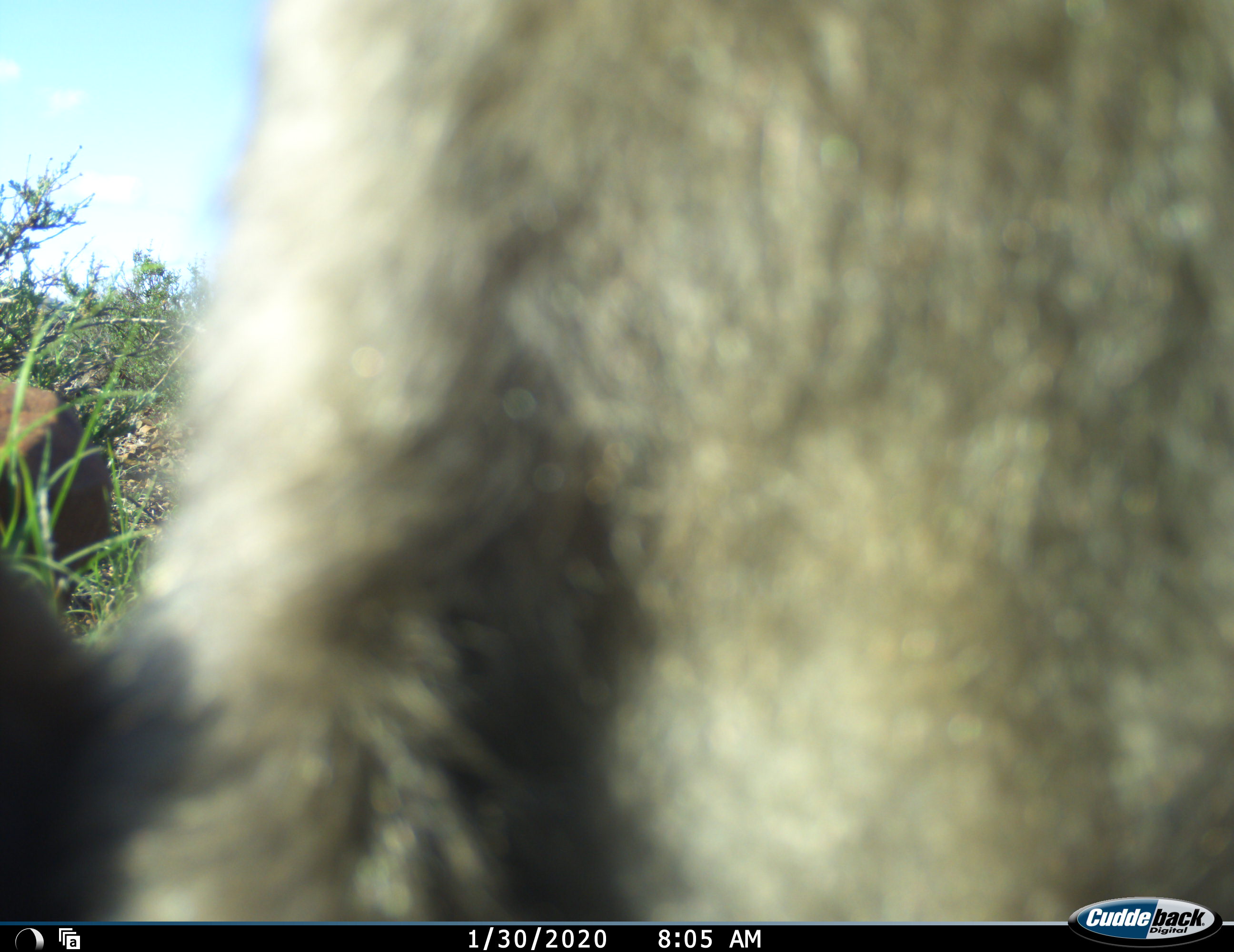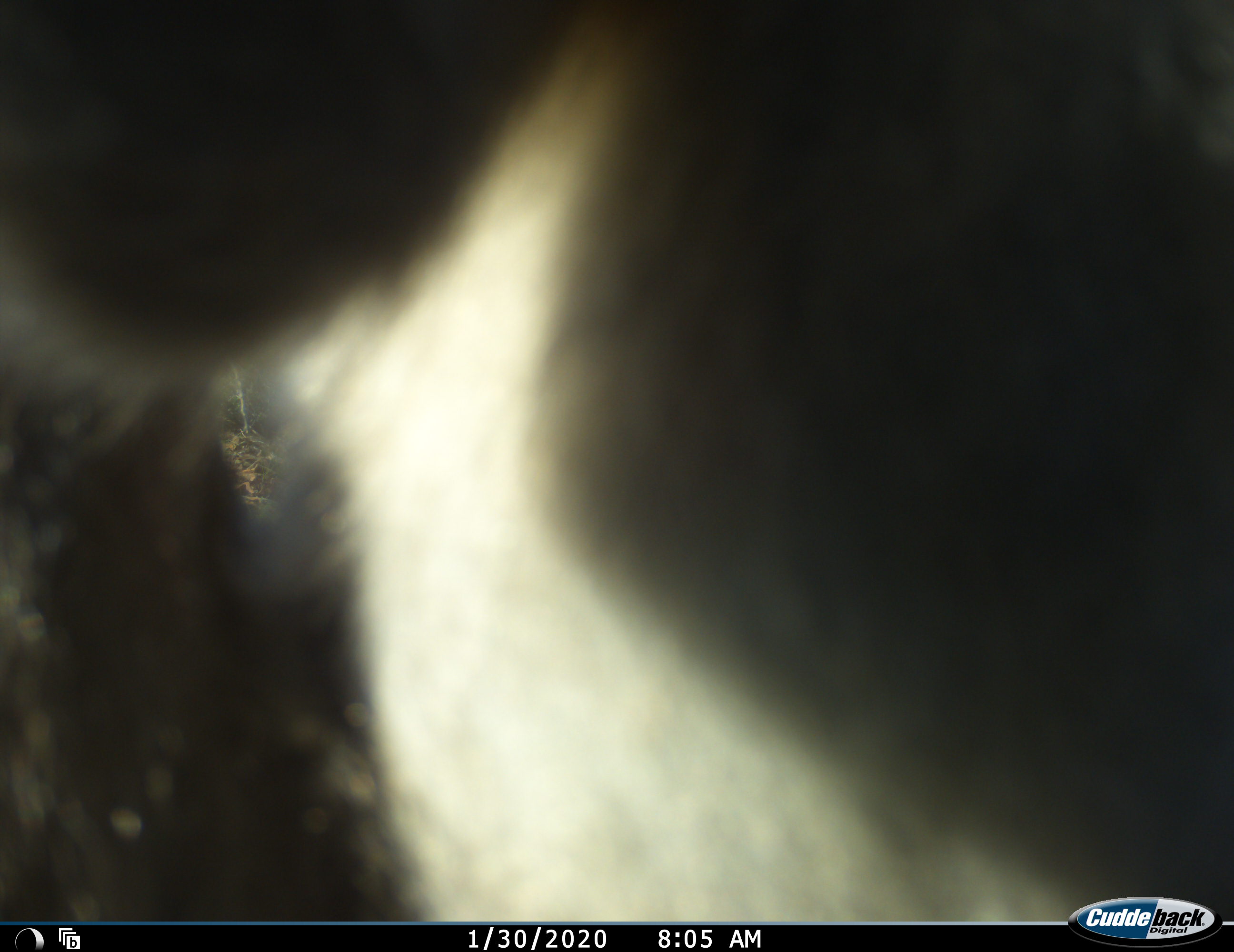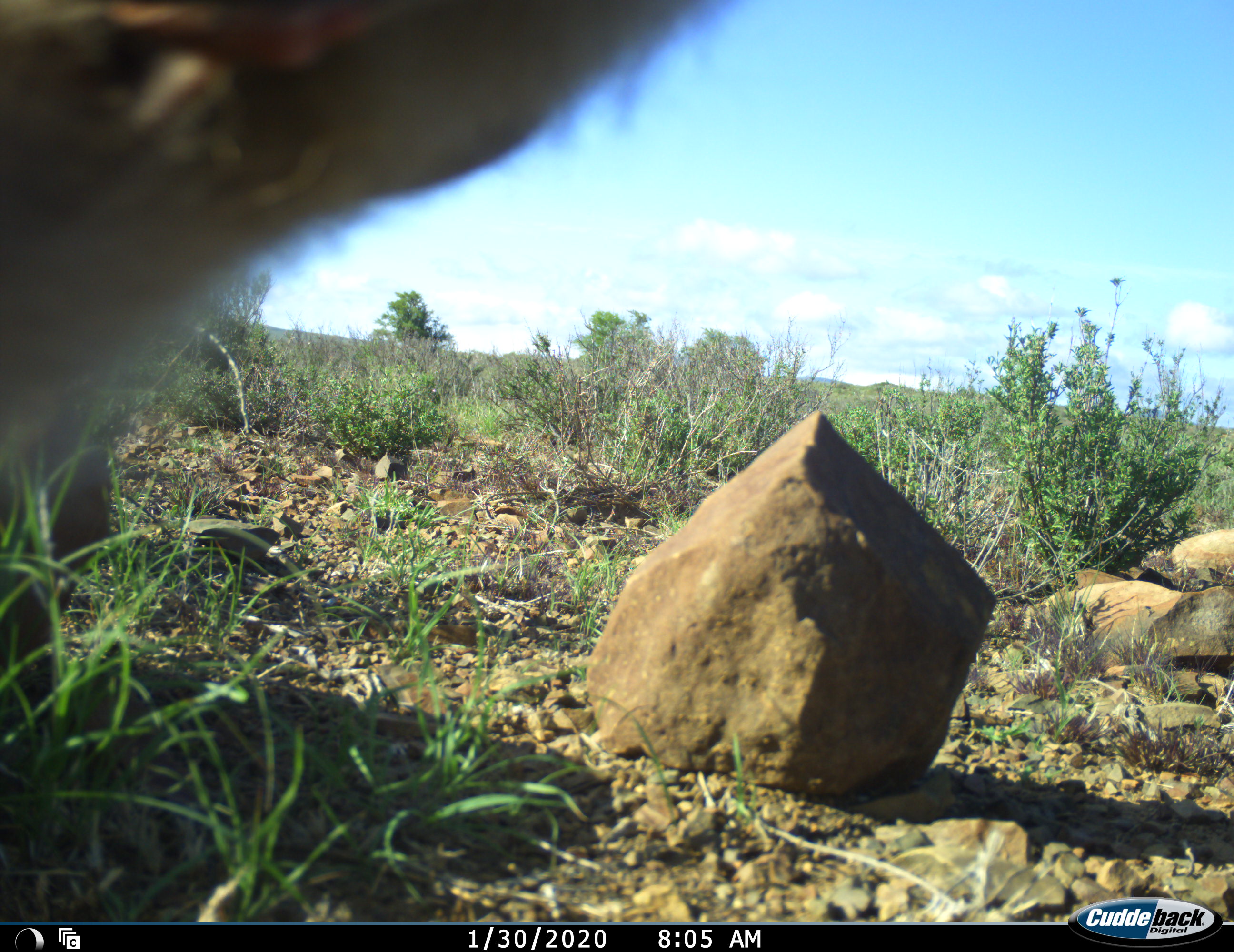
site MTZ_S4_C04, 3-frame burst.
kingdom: Animalia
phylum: Chordata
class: Mammalia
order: Primates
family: Cercopithecidae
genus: Chlorocebus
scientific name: Chlorocebus pygerythrus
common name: vervet monkey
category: monkeyvervet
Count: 1.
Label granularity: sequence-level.